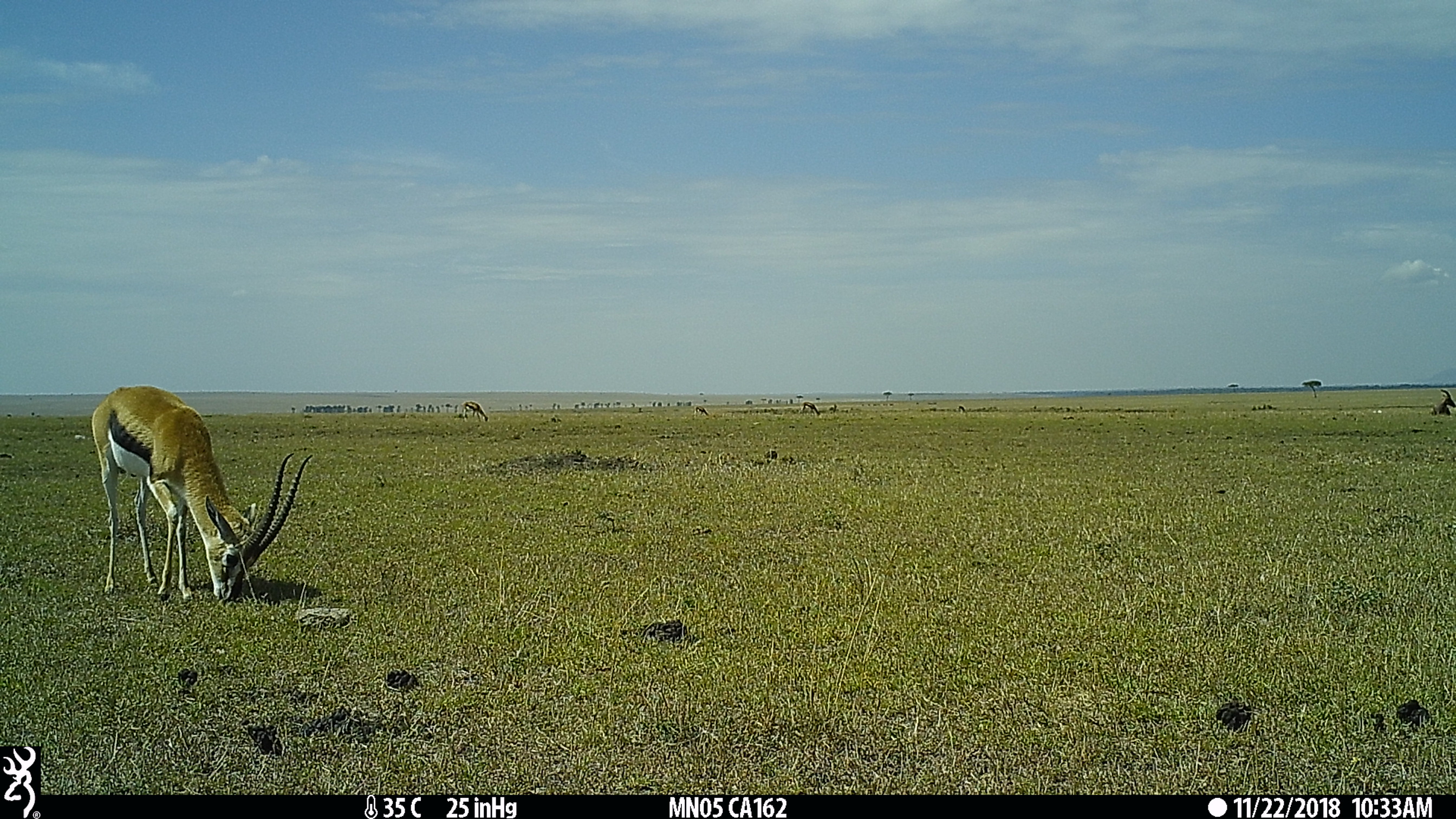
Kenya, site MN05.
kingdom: Animalia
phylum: Chordata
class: Mammalia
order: Artiodactyla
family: Bovidae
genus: Eudorcas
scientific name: Eudorcas thomsonii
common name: thomon's gazelle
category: gazelle thomsons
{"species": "gazelle thomsons (thomon's gazelle) (Eudorcas thomsonii)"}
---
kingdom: Animalia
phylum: Chordata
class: Mammalia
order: Artiodactyla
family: Bovidae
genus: Damaliscus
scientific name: Damaliscus lunatus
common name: topi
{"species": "topi (Damaliscus lunatus)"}